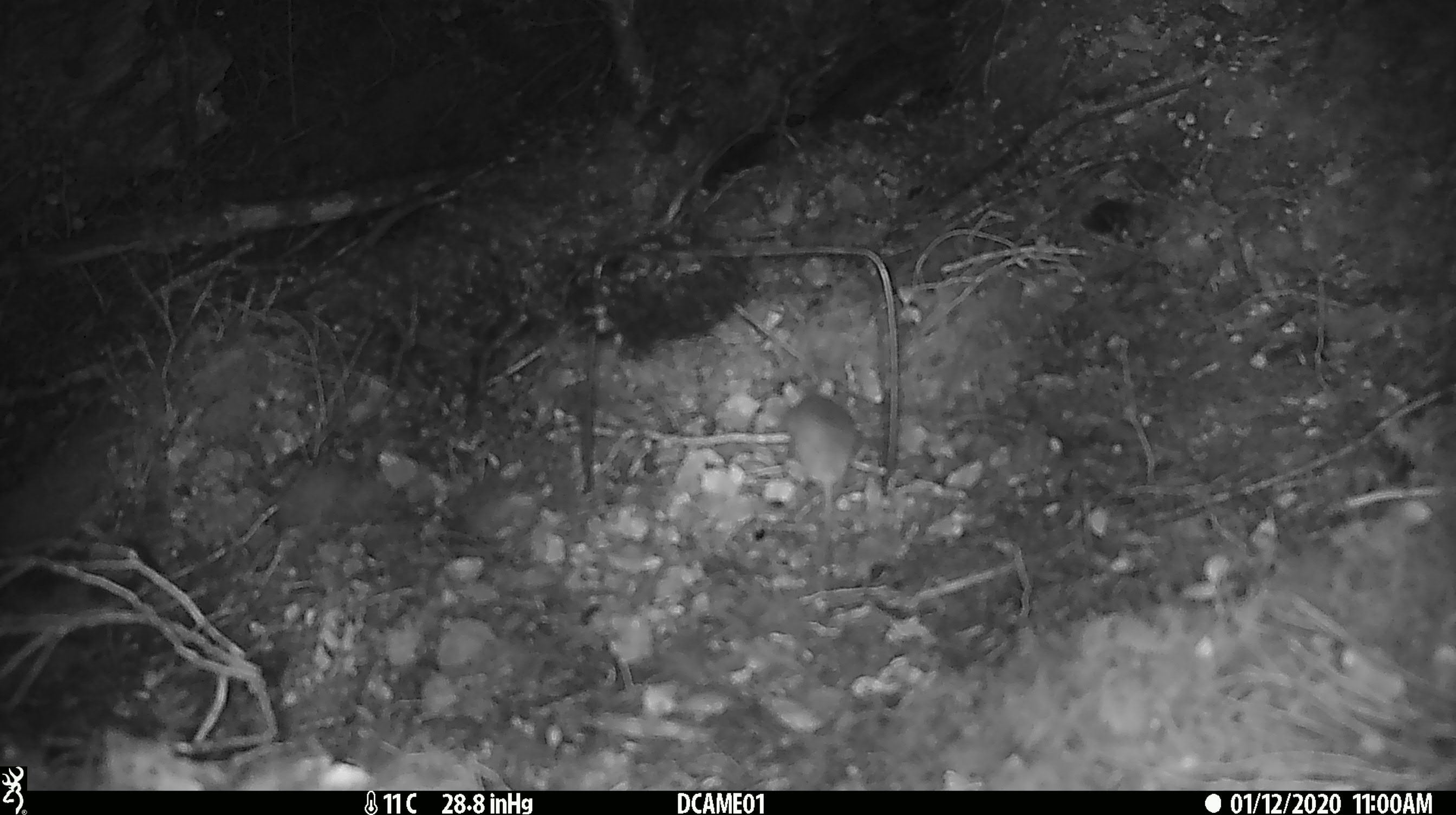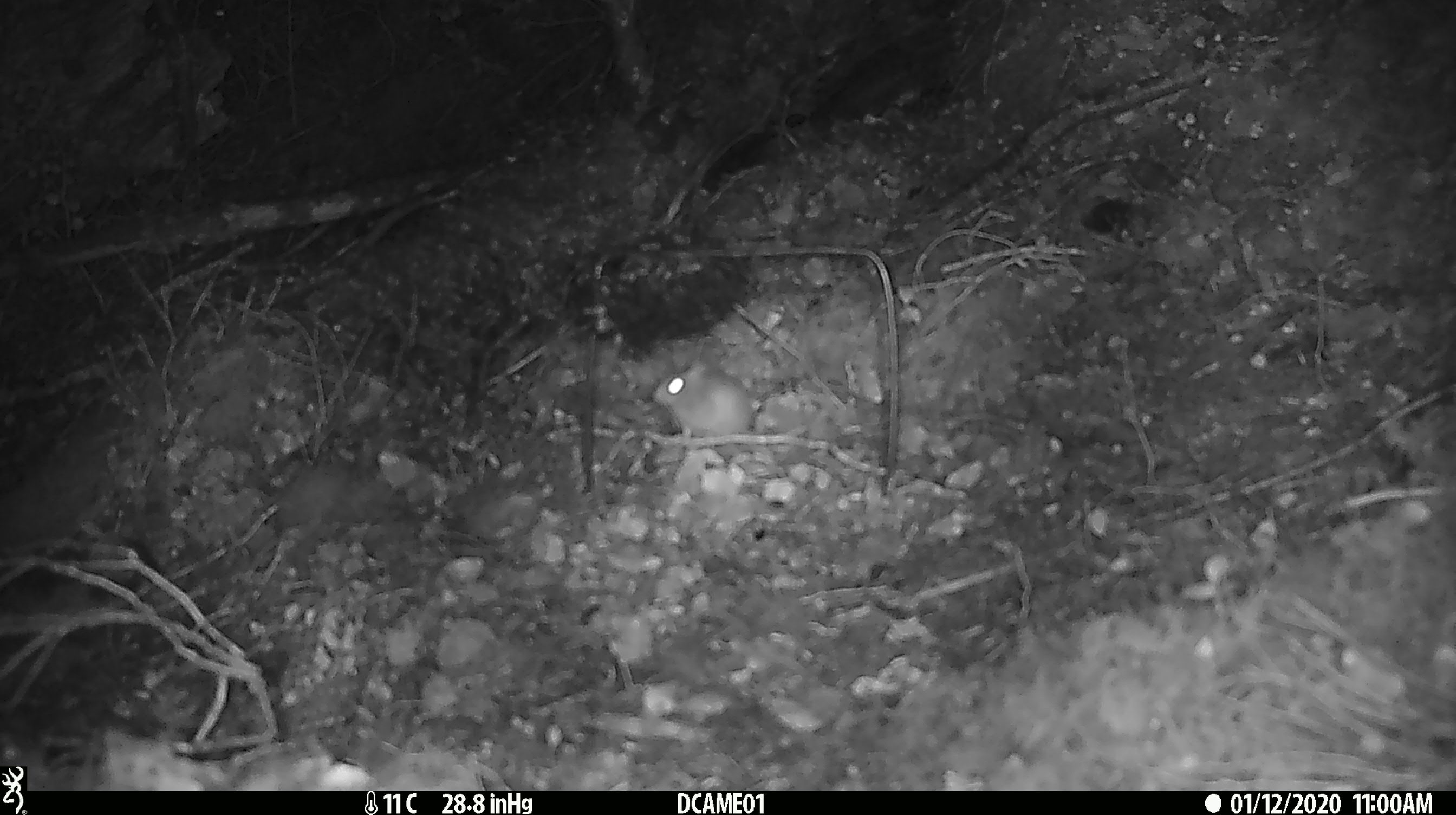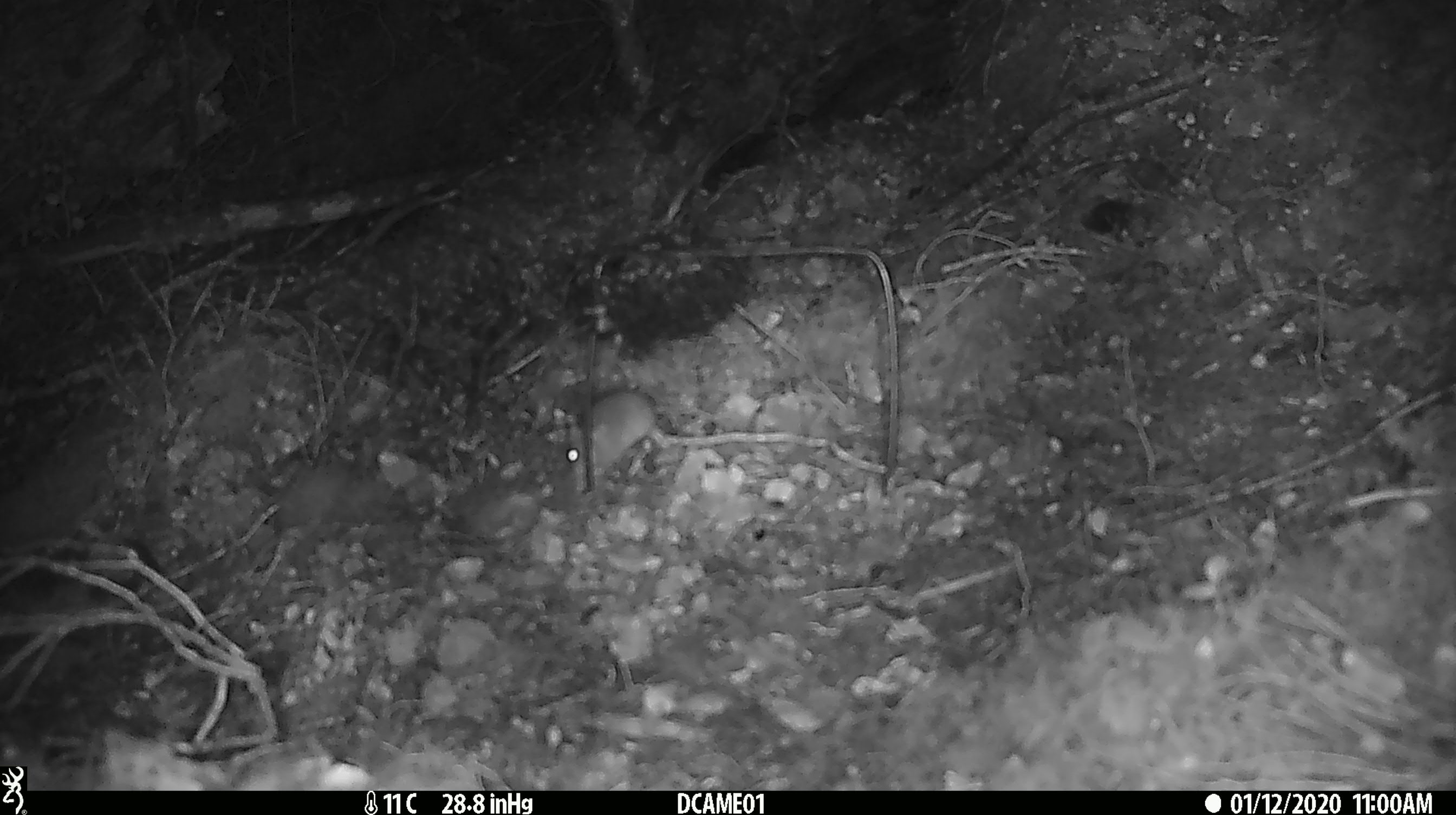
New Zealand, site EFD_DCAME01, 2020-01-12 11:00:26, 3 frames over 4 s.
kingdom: Animalia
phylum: Chordata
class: Mammalia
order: Rodentia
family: Muridae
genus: Mus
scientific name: Mus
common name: mouse